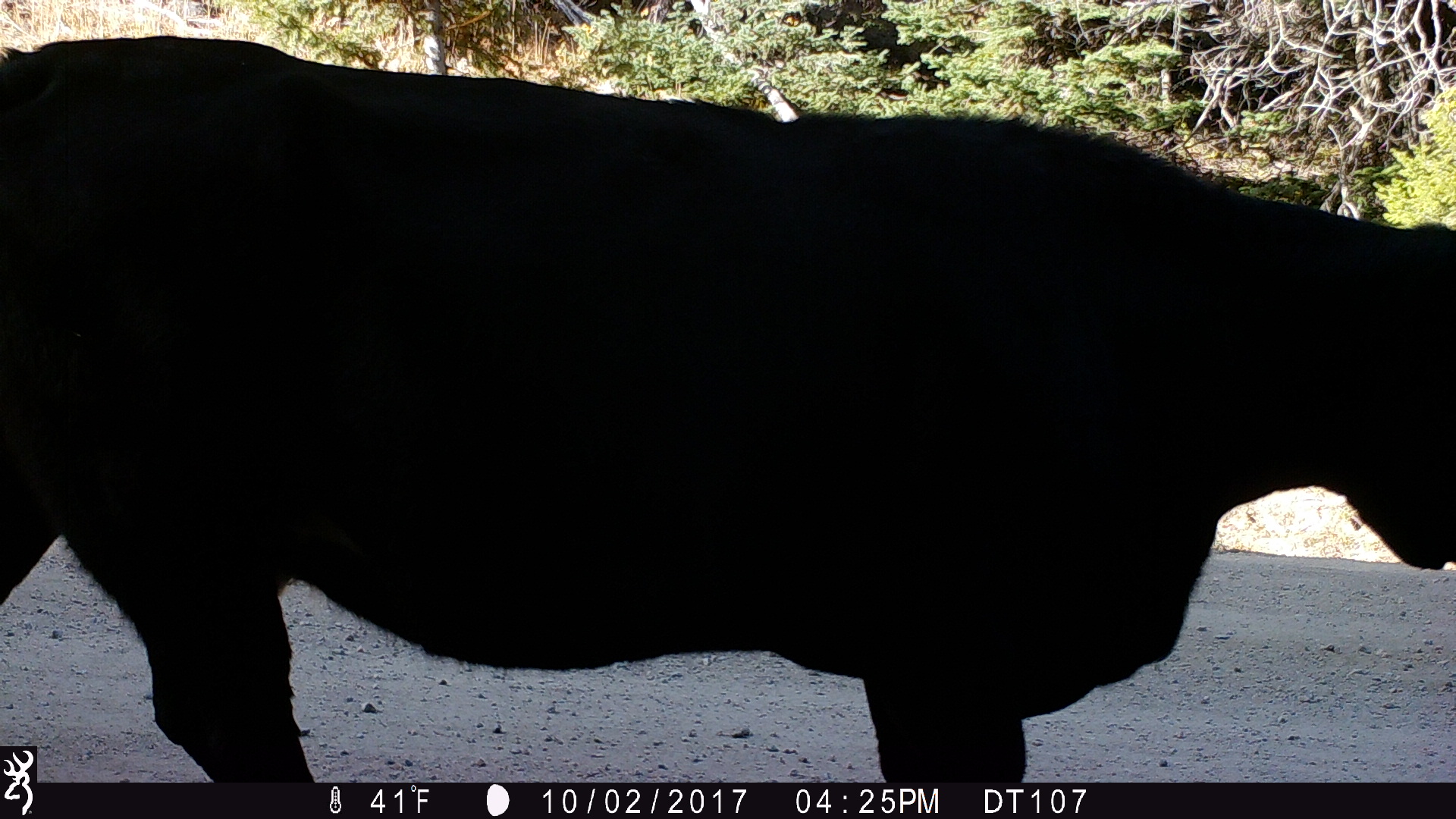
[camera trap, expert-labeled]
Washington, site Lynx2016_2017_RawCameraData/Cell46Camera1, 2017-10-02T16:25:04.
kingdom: Animalia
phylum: Chordata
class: Mammalia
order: Artiodactyla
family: Bovidae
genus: Bos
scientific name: Bos taurus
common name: domestic cattle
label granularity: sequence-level